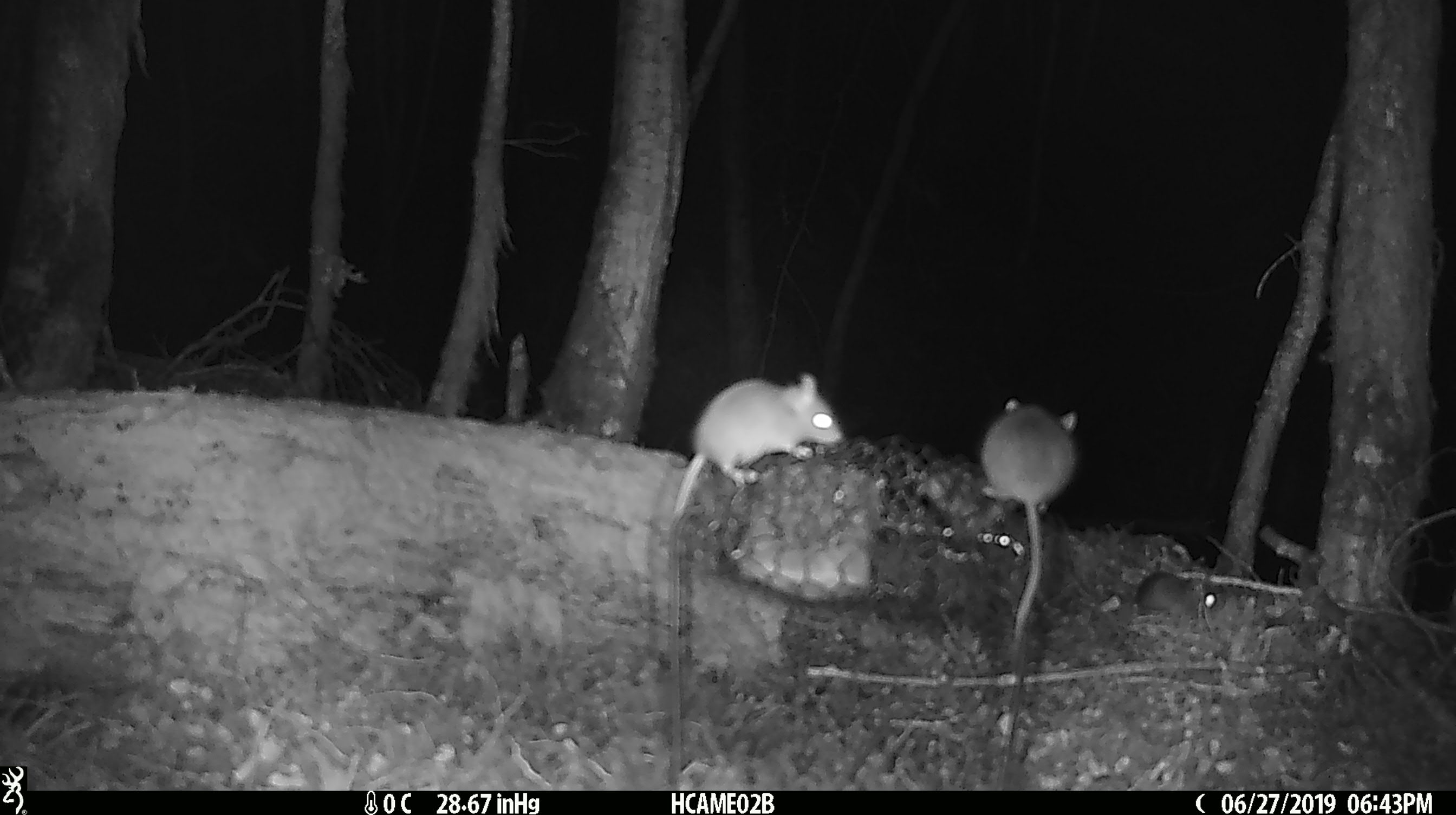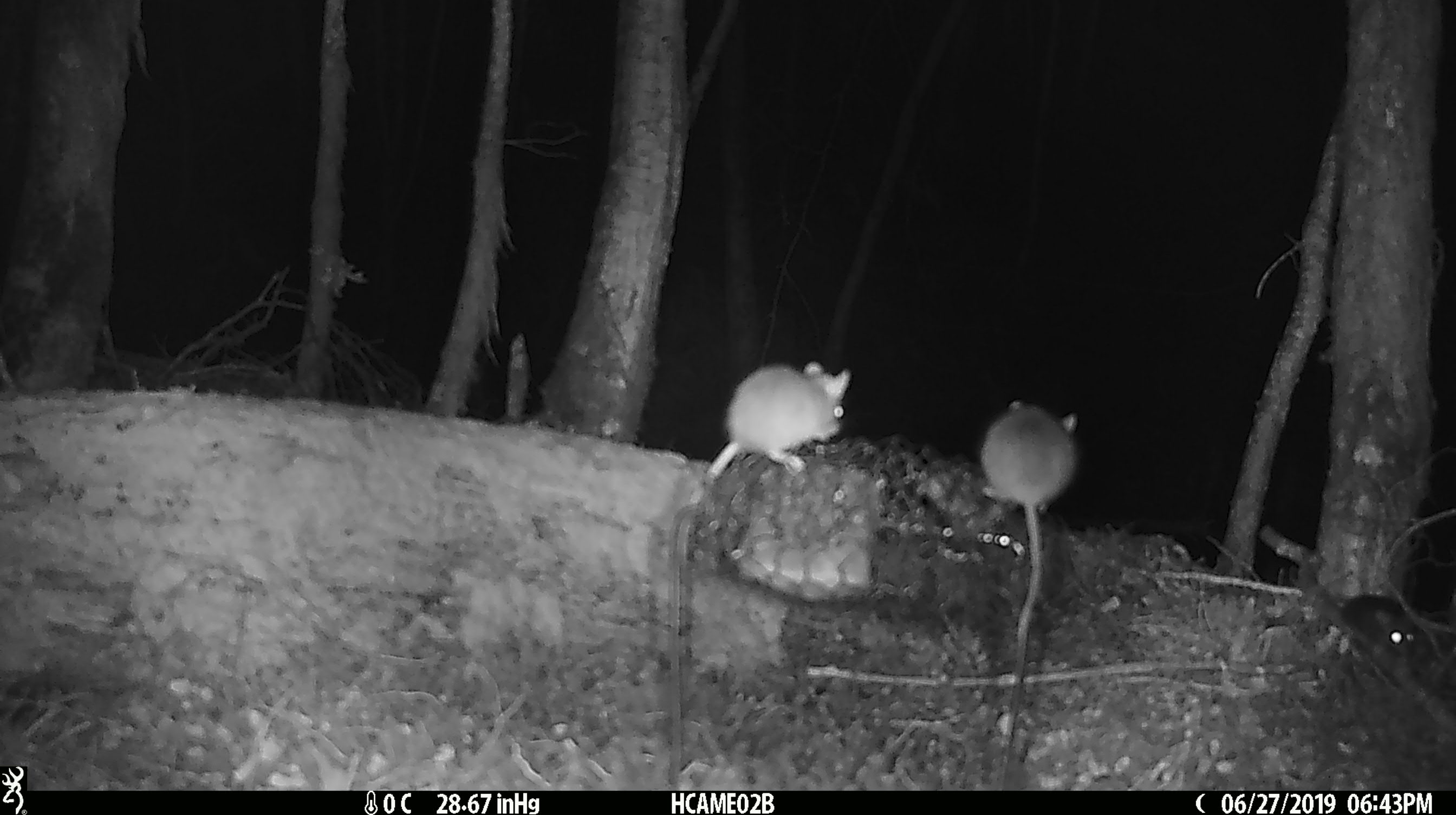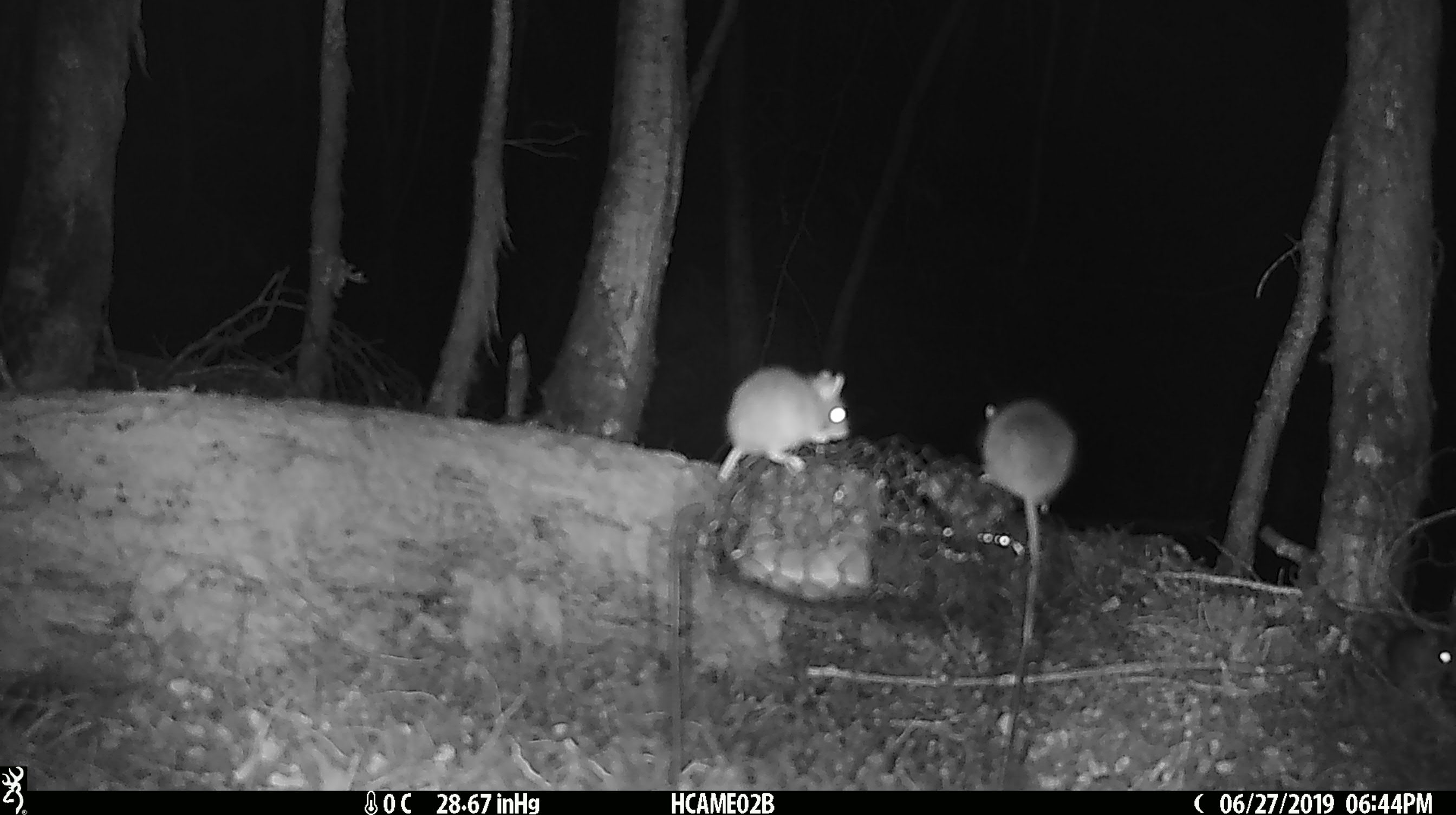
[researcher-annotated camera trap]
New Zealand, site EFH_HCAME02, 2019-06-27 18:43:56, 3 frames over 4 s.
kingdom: Animalia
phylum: Chordata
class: Mammalia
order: Rodentia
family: Muridae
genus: Mus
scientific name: Mus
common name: mouse